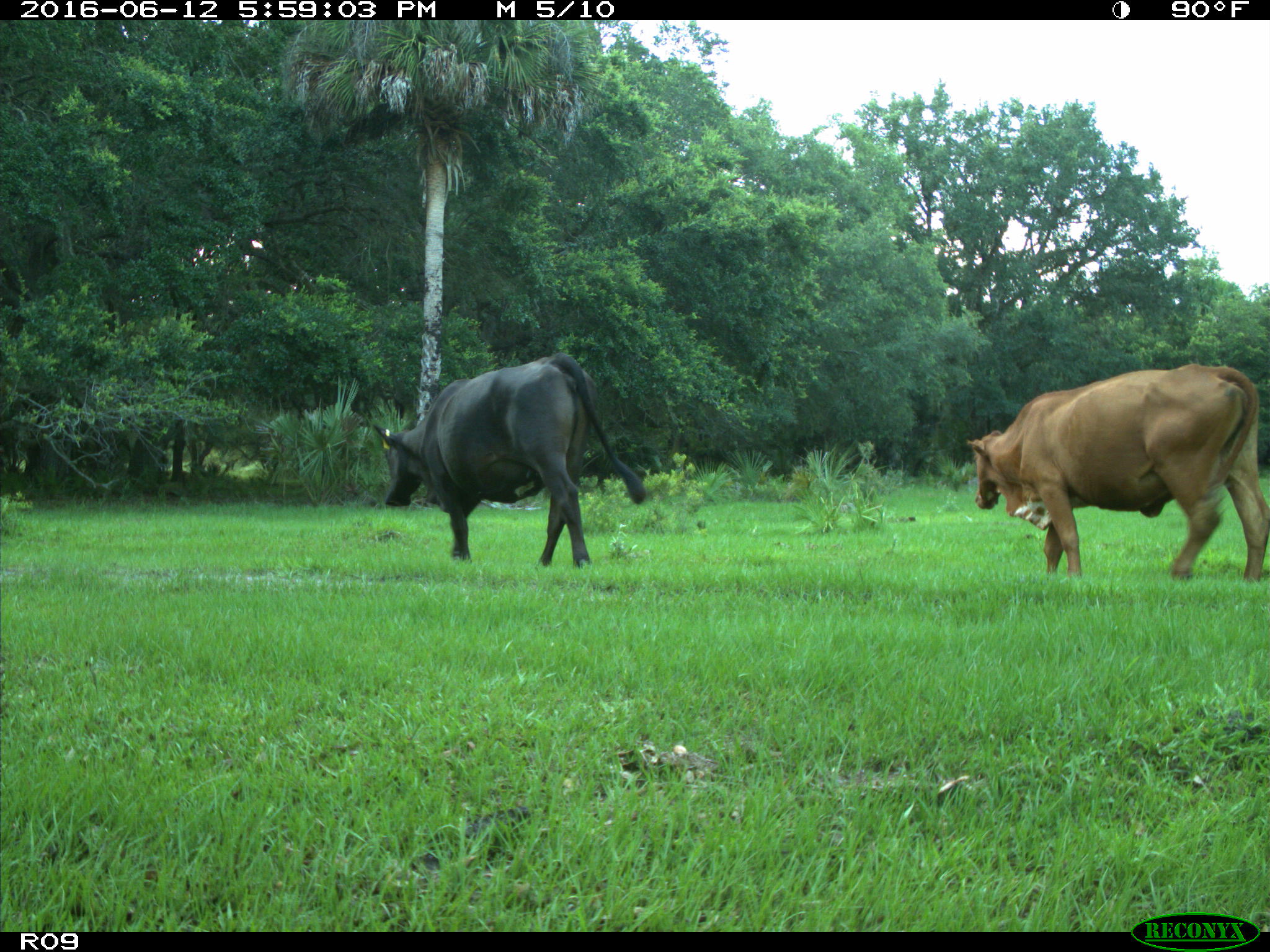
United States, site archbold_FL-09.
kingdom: Animalia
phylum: Chordata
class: Mammalia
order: Artiodactyla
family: Bovidae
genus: Bos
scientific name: Bos taurus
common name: domestic cow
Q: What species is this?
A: Bos taurus (domestic cow).